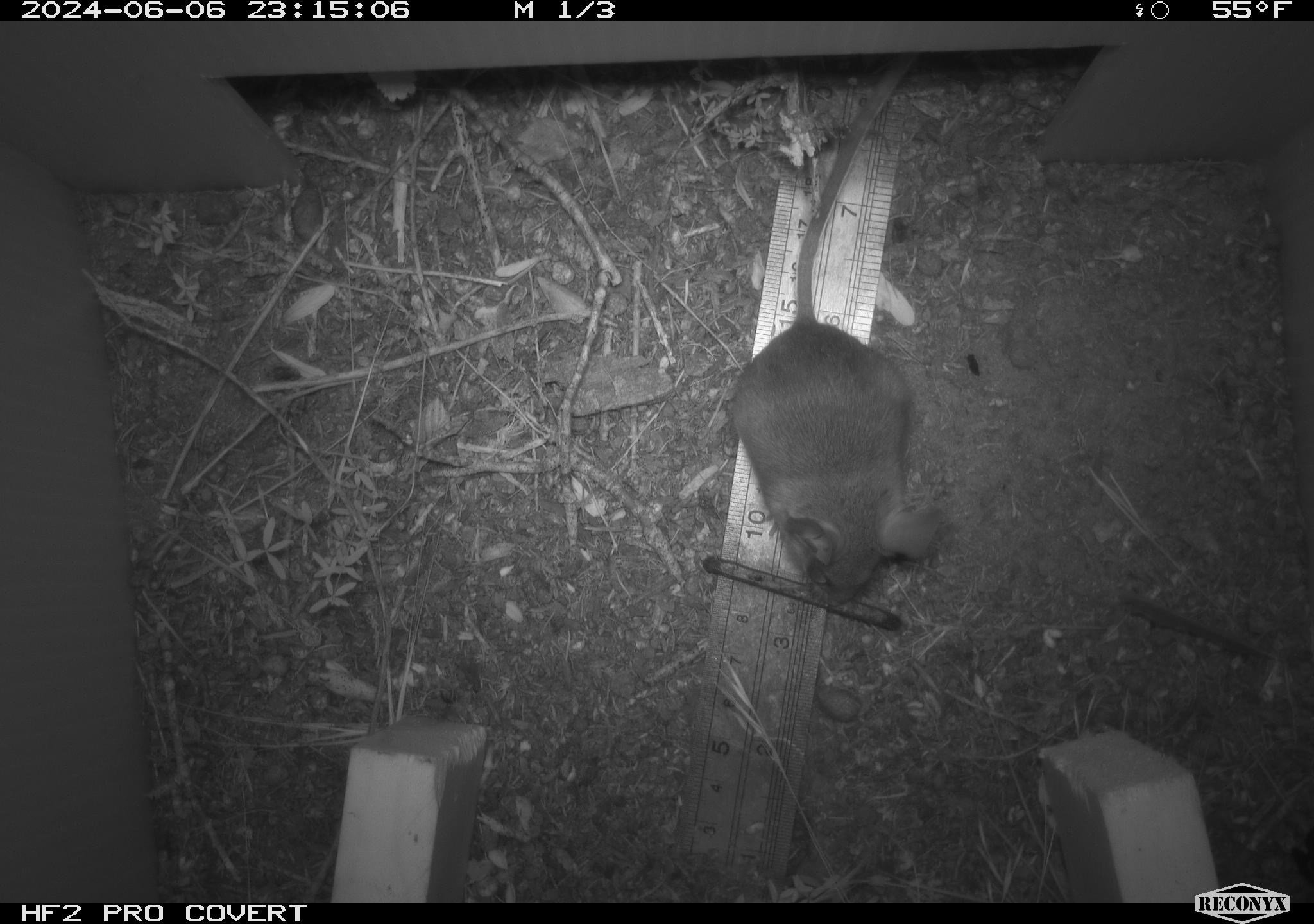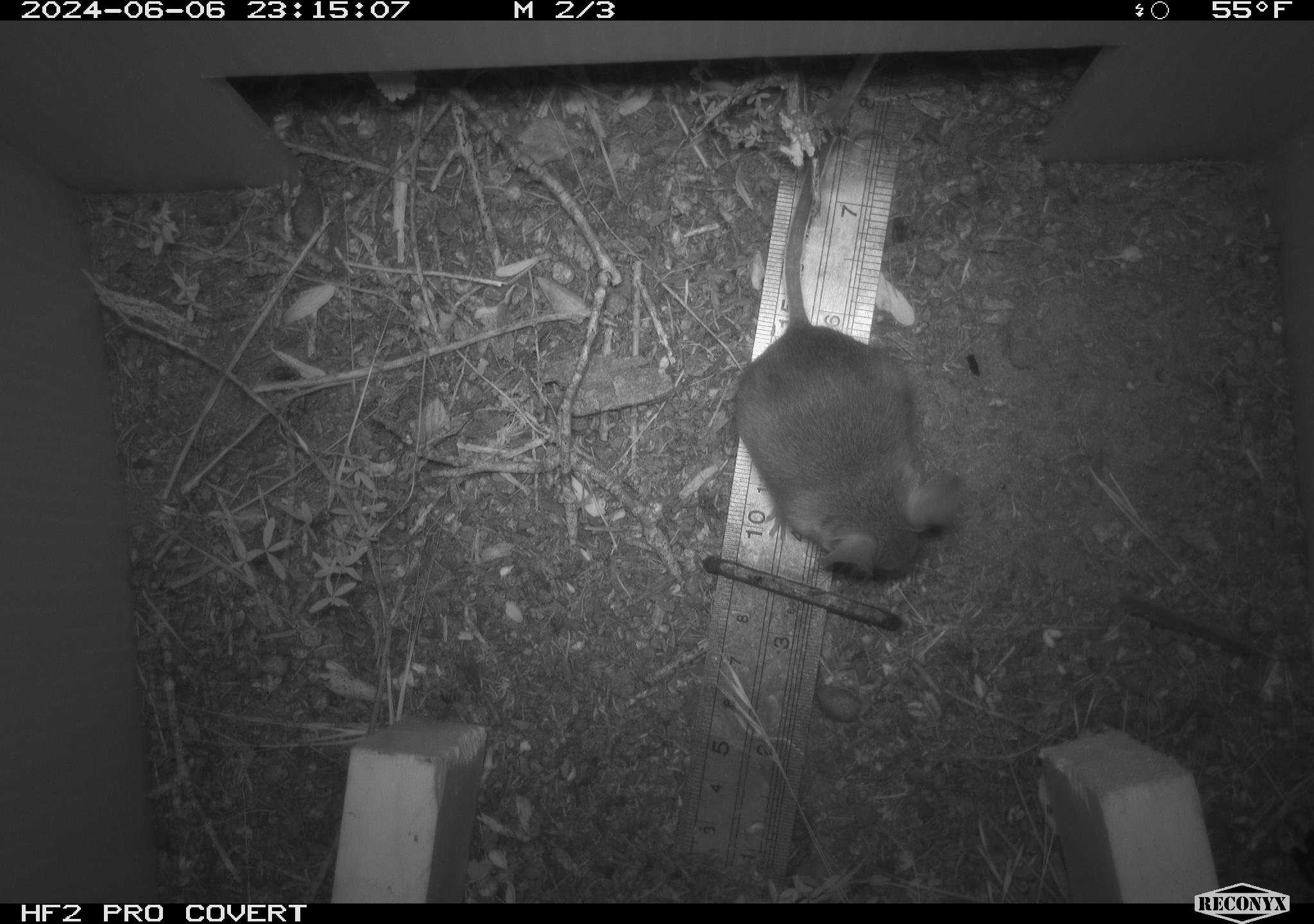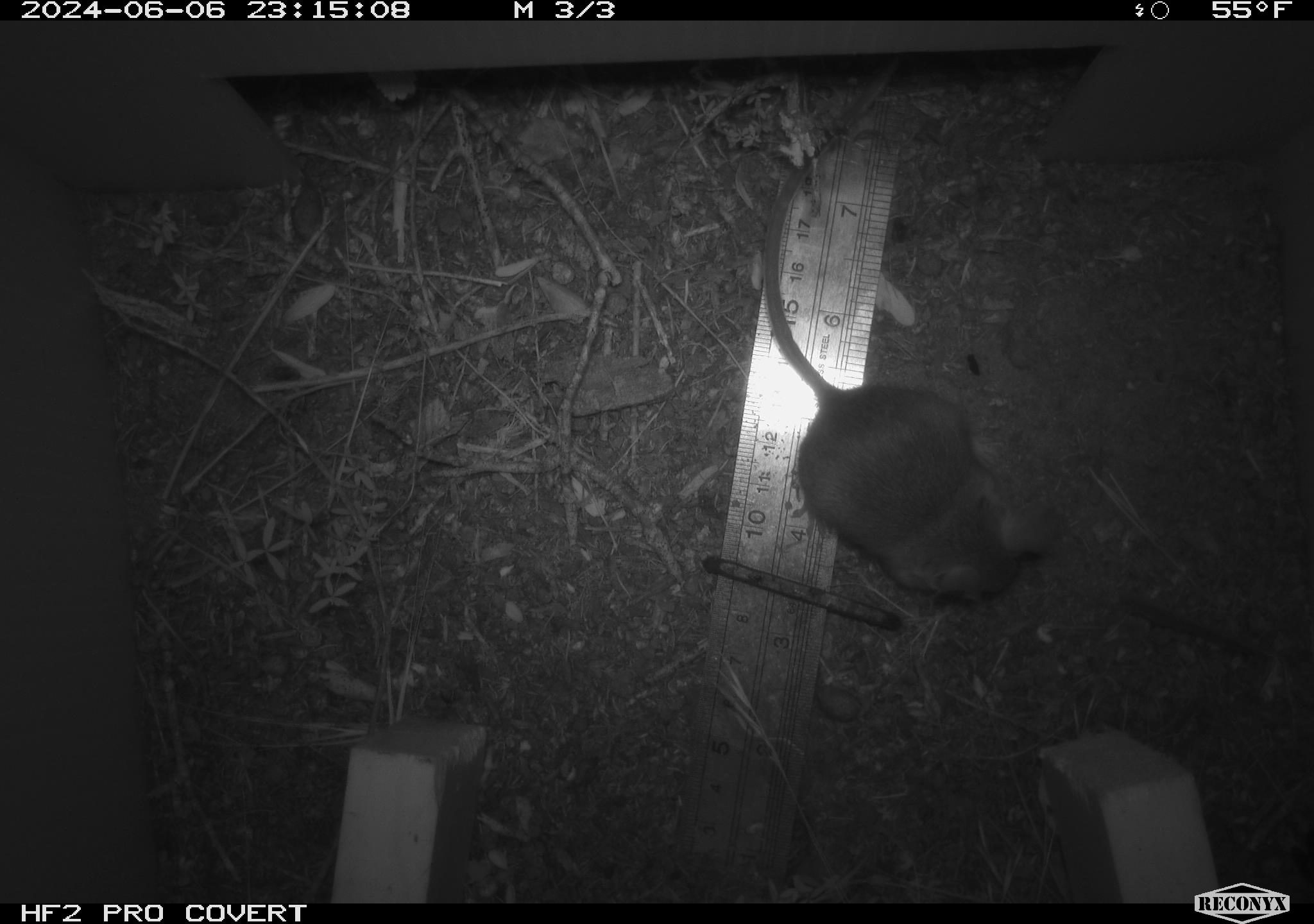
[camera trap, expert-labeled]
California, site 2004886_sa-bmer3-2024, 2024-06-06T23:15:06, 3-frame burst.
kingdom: Animalia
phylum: Chordata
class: Mammalia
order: Rodentia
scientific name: Rodentia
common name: mouse species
Mouse species (Rodentia).